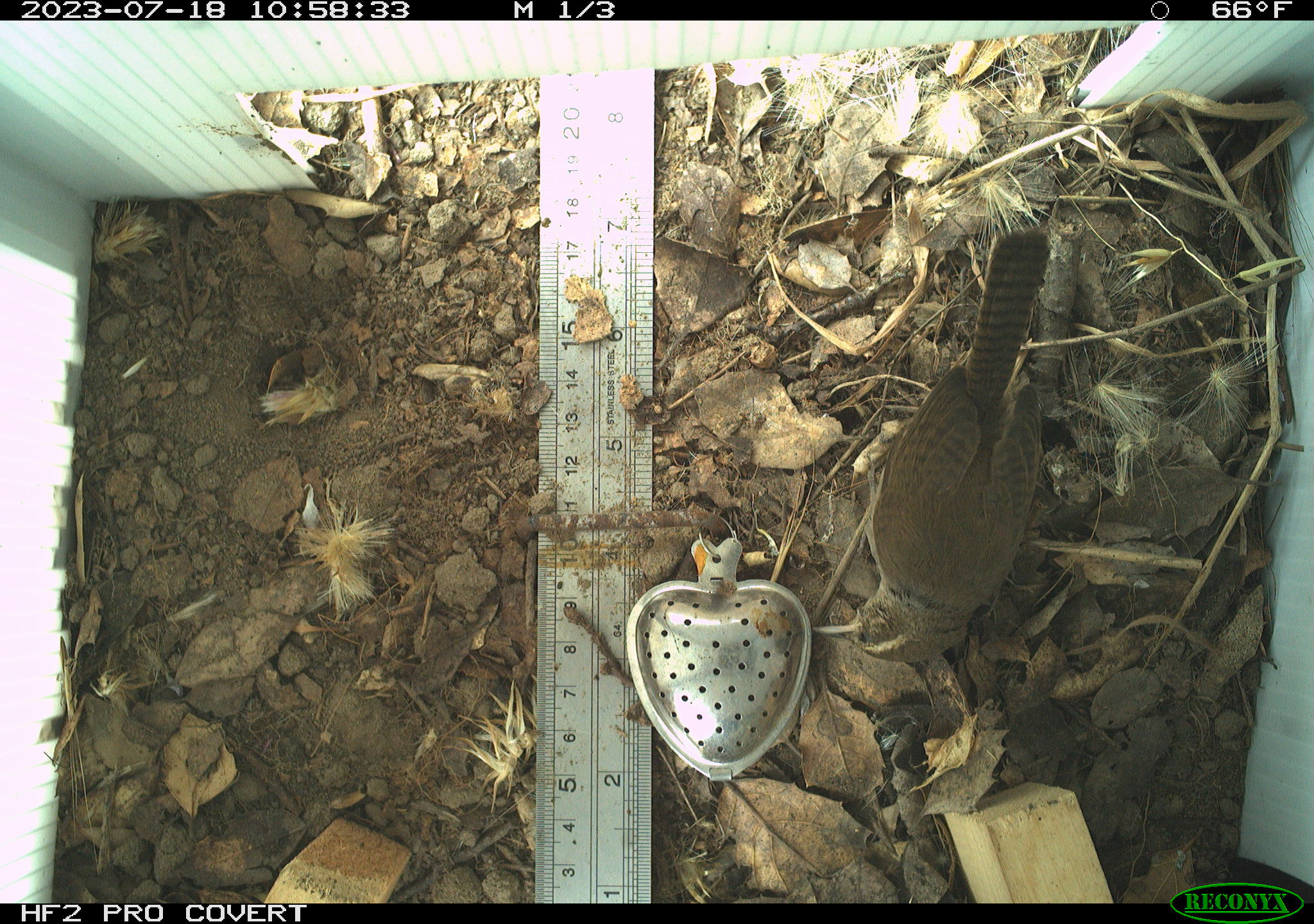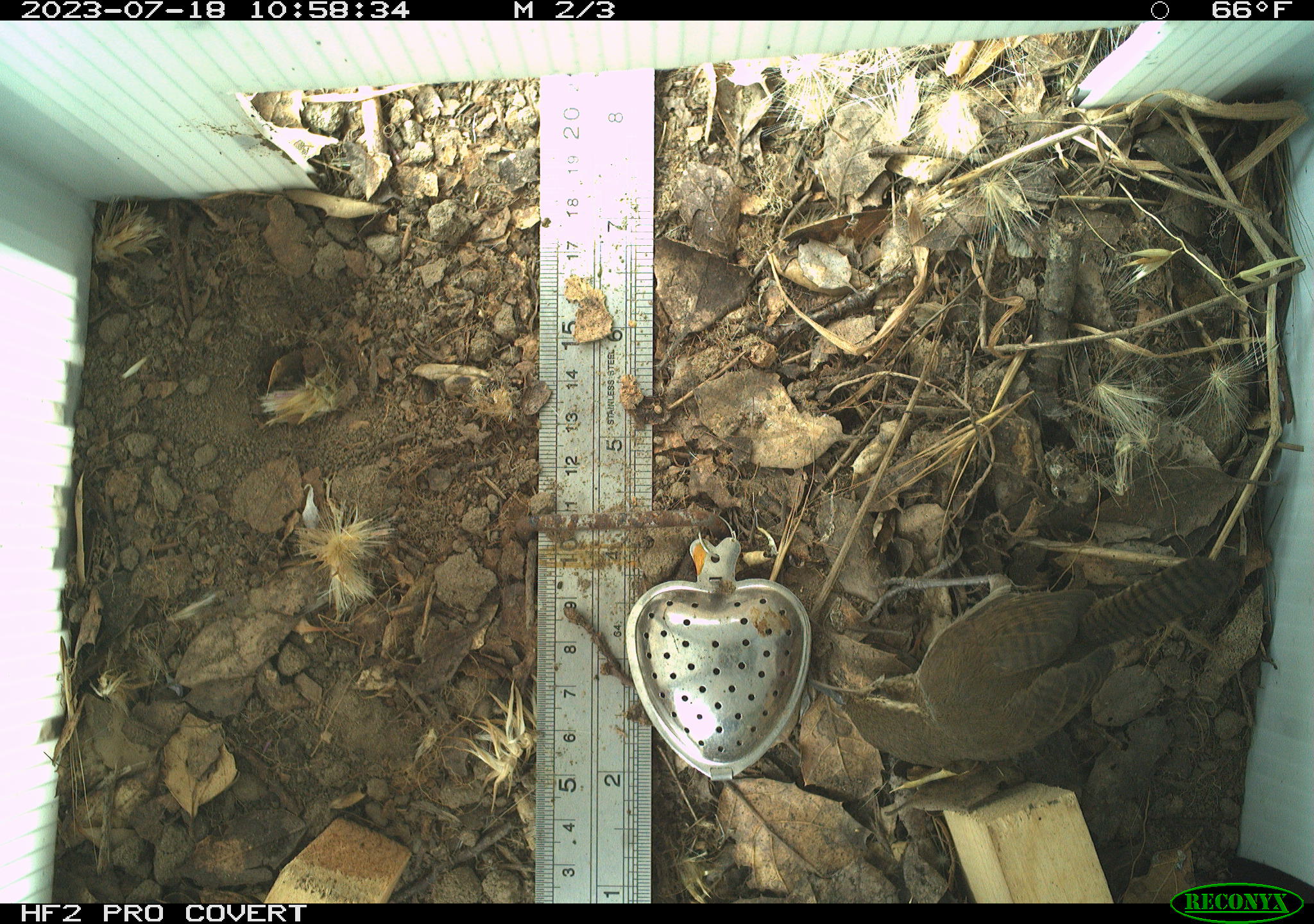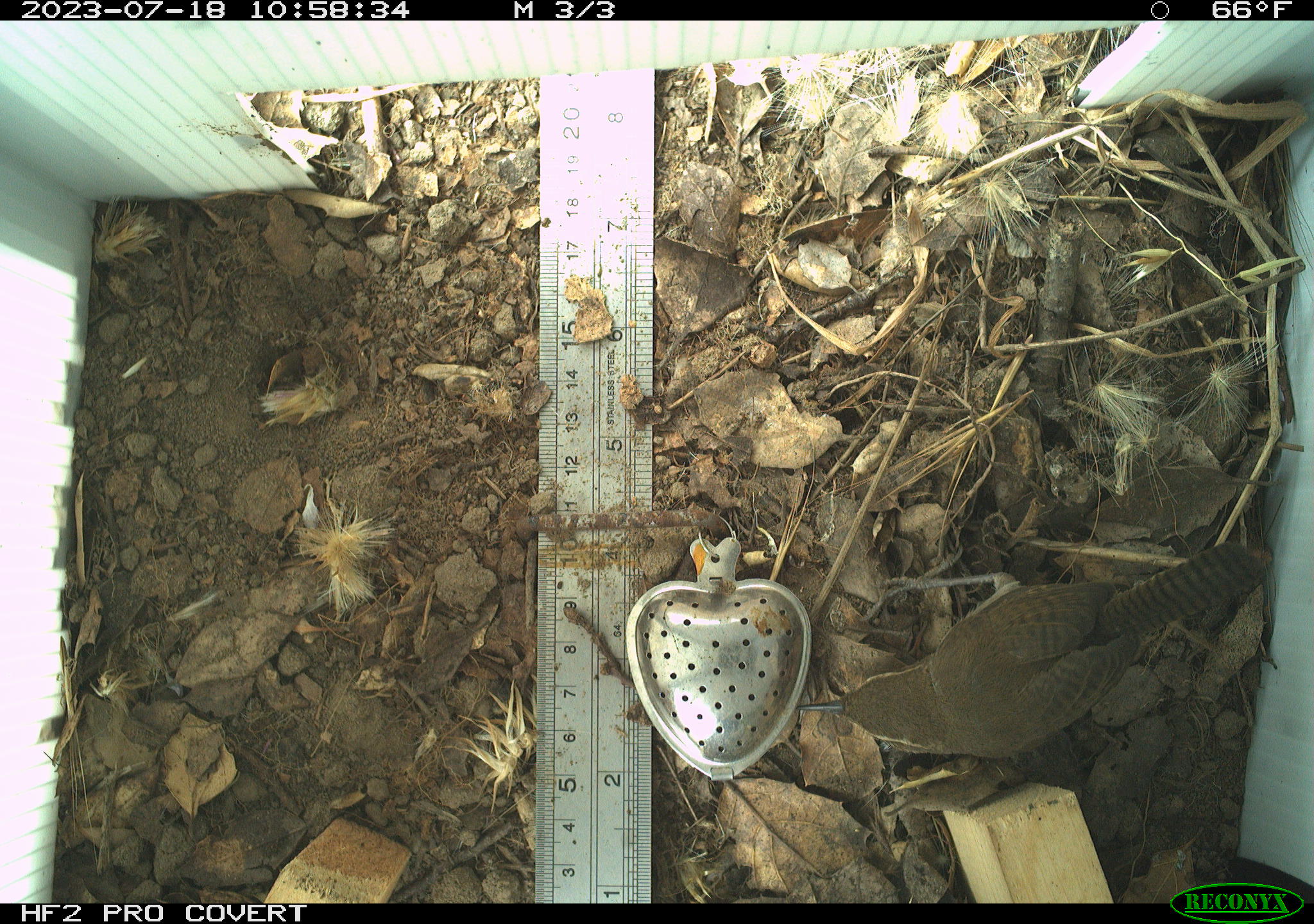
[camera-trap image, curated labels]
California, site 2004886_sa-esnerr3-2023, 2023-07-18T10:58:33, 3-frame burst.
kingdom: Animalia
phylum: Chordata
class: Aves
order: Passeriformes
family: Troglodytidae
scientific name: Troglodytidae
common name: wren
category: troglodytidae family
Troglodytidae family (wren) (Troglodytidae).